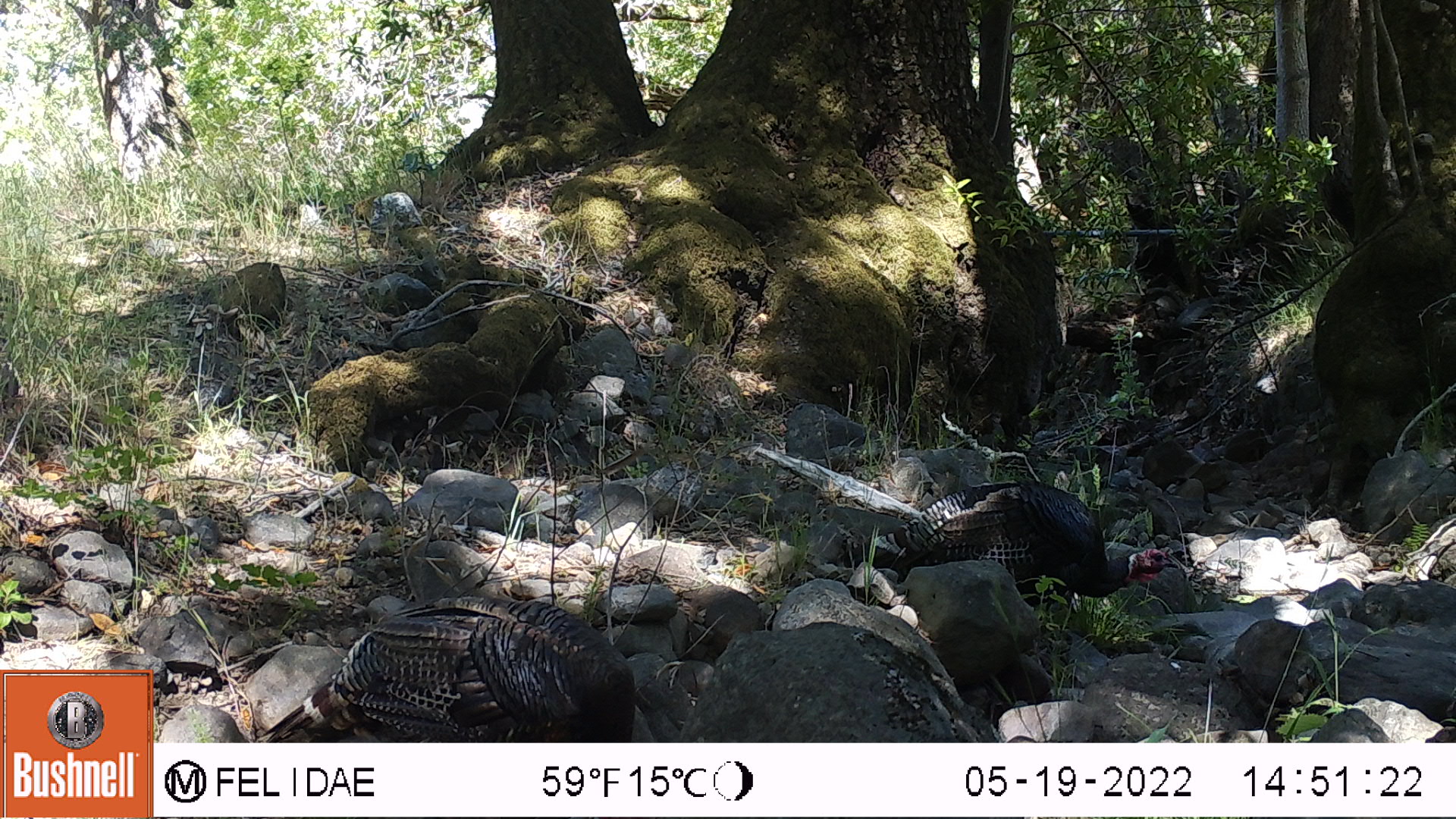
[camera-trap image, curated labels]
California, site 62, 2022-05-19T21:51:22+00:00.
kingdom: Animalia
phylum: Chordata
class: Aves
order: Galliformes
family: Phasianidae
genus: Meleagris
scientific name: Meleagris gallopavo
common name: turkey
Turkey (Meleagris gallopavo).